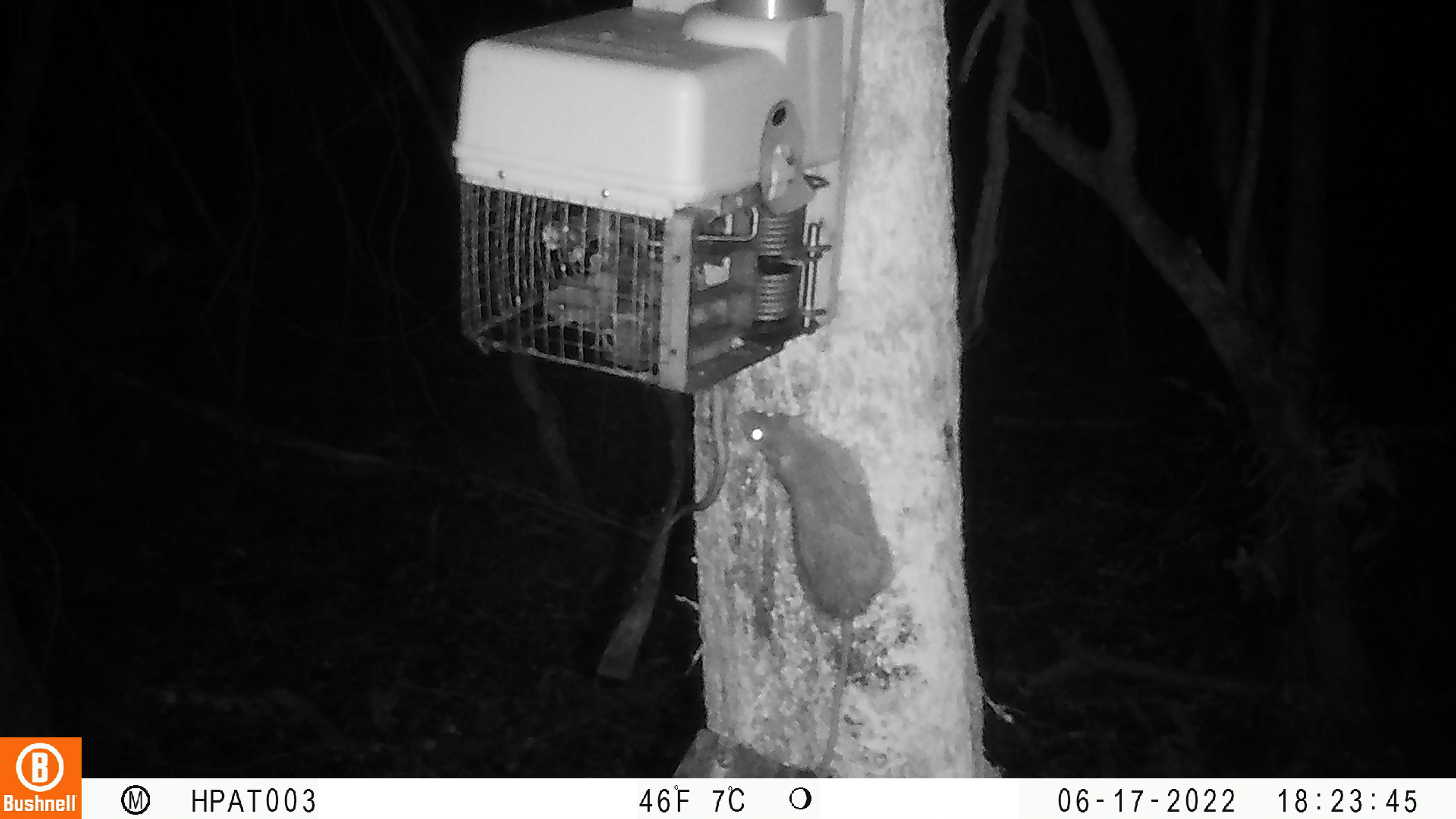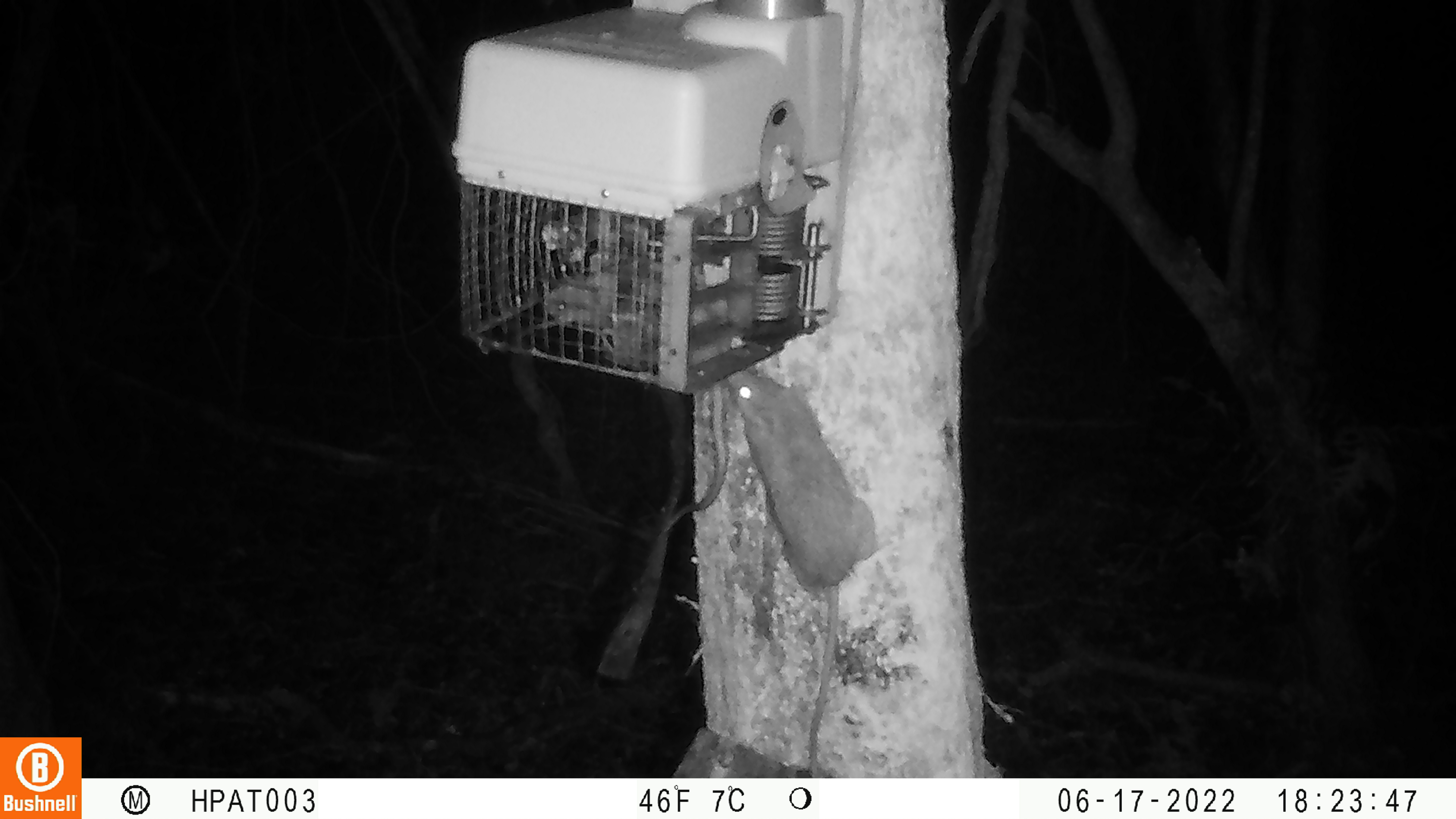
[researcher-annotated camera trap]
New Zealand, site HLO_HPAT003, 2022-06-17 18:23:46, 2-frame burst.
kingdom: Animalia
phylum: Chordata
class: Mammalia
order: Rodentia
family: Muridae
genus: Rattus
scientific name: Rattus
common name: rat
Rat (Rattus).